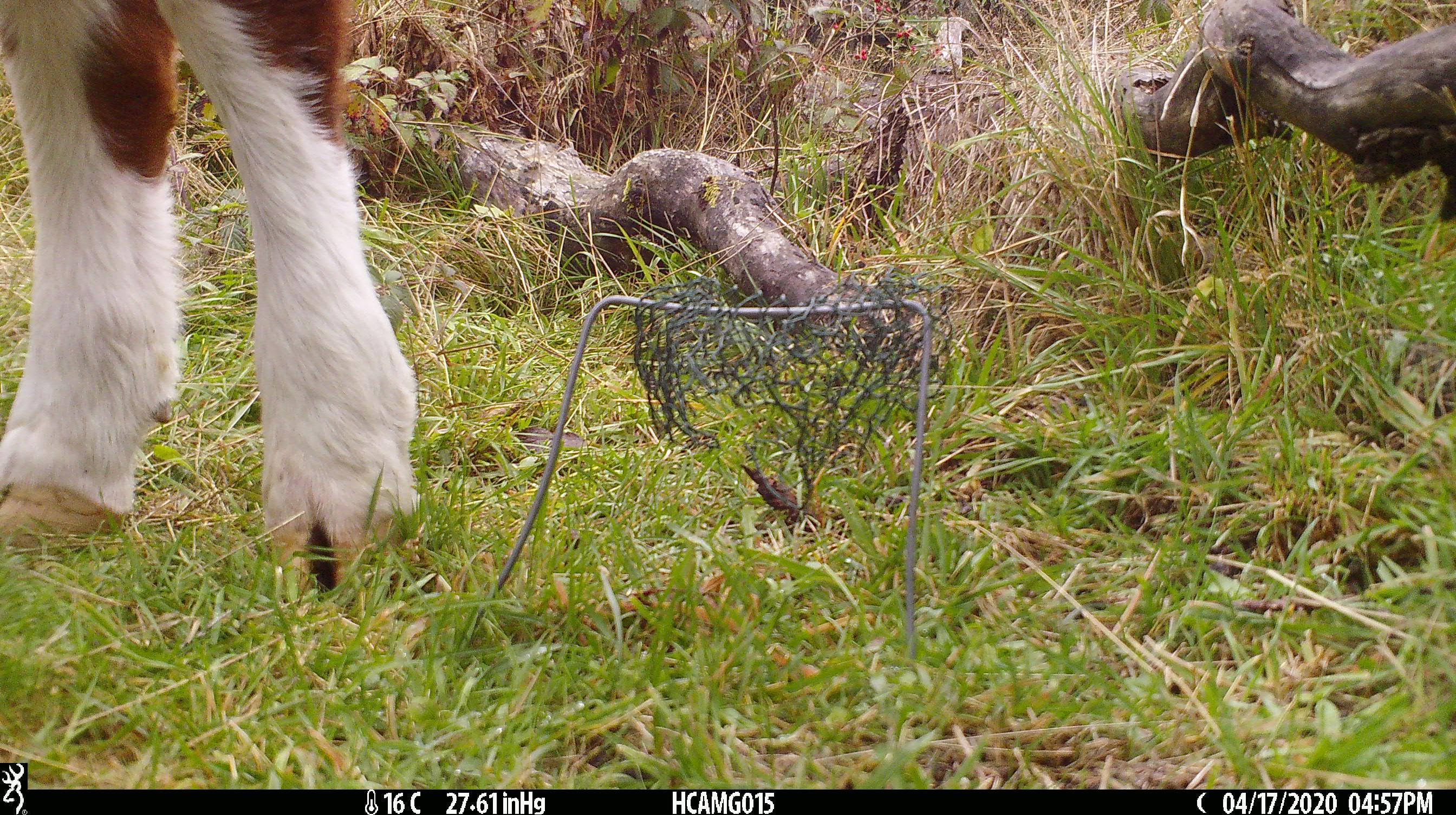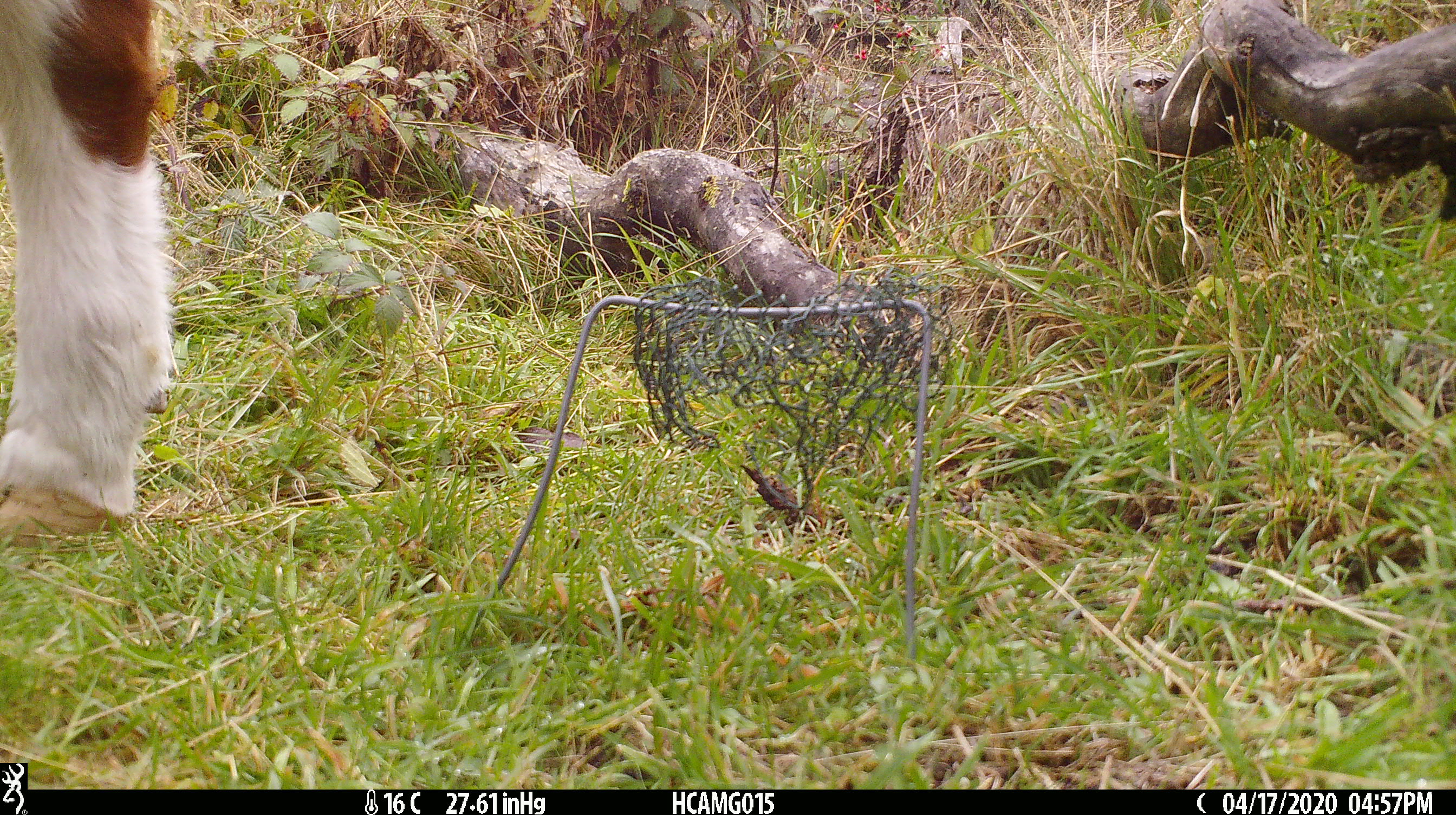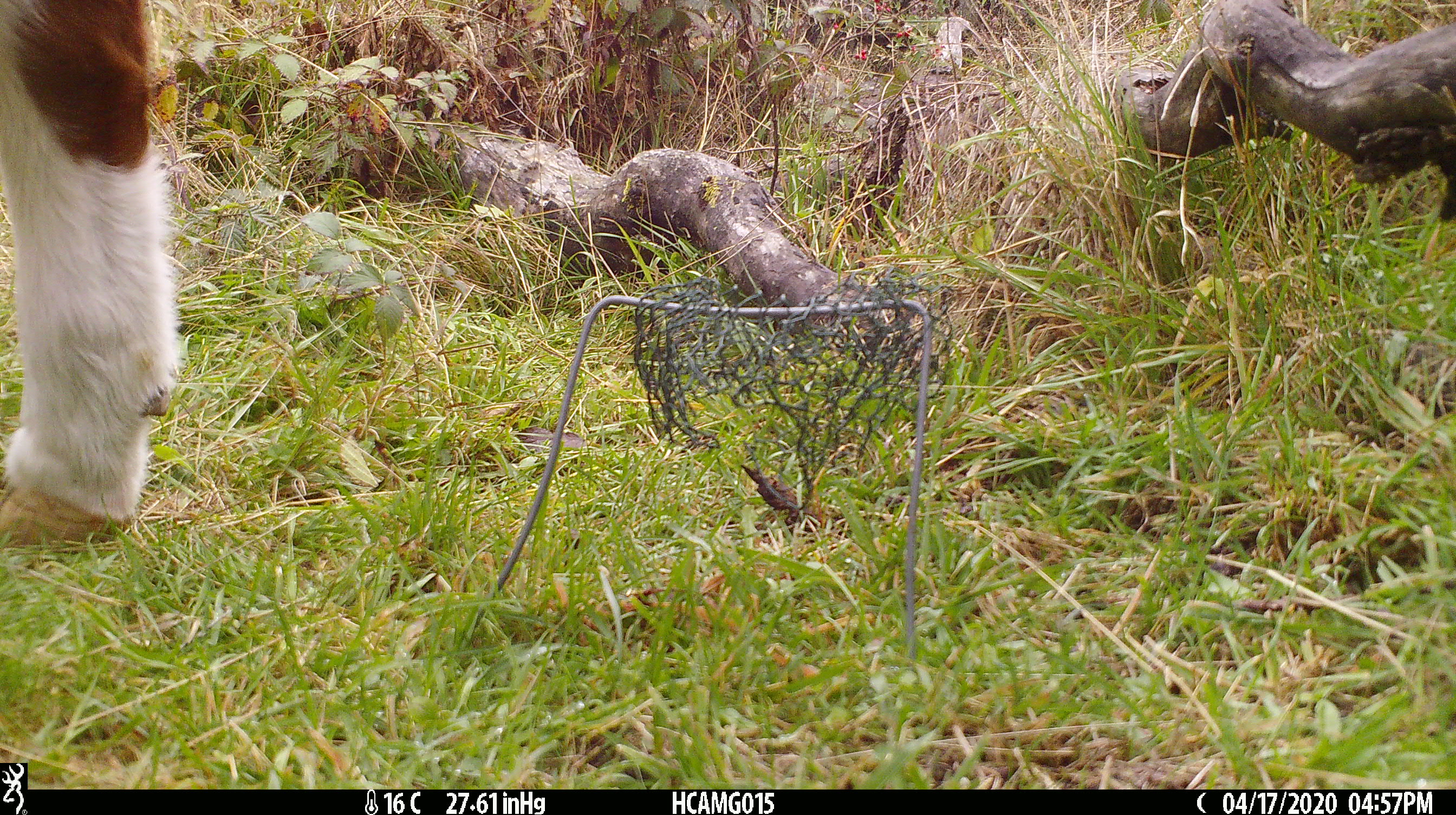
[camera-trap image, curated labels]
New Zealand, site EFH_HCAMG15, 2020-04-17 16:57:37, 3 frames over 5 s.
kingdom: Animalia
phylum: Chordata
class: Mammalia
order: Artiodactyla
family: Bovidae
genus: Bos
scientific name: Bos taurus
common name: domestic cow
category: cow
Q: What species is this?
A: Cow (domestic cow) (Bos taurus).